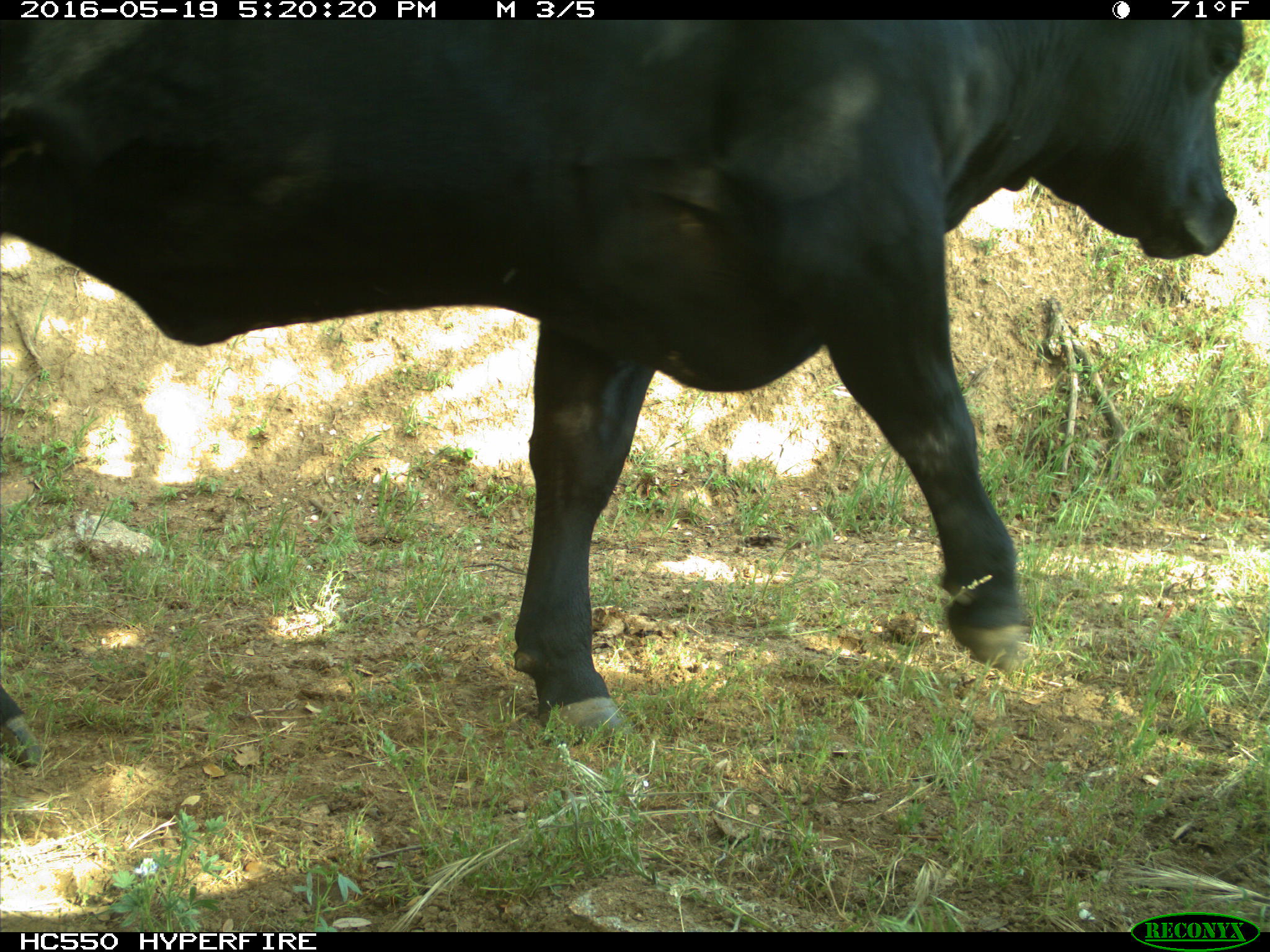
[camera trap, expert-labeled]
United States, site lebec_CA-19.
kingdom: Animalia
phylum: Chordata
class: Mammalia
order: Artiodactyla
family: Bovidae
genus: Bos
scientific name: Bos taurus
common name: domestic cow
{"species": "Bos taurus (domestic cow)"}